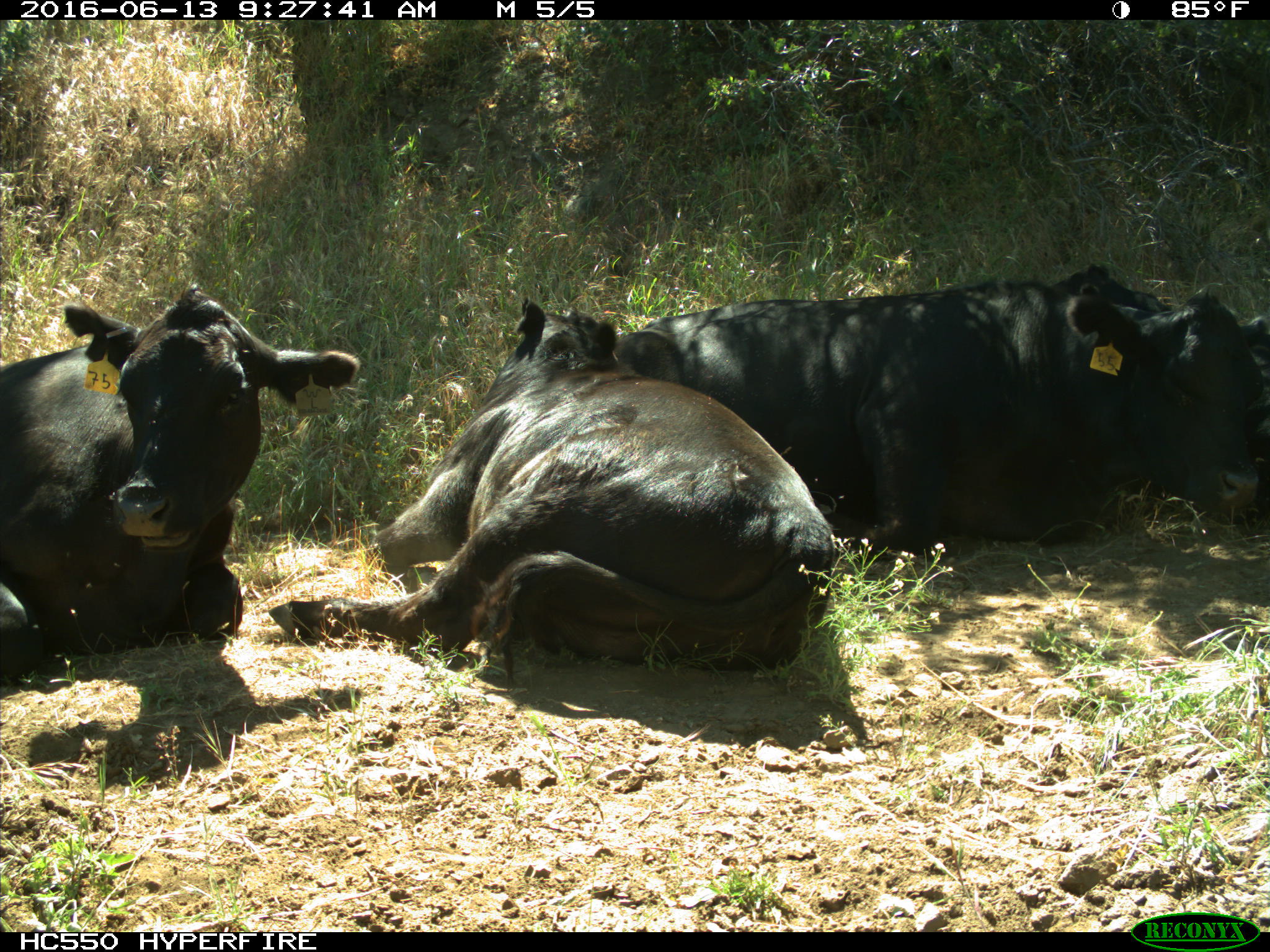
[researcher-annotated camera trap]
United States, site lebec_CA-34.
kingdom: Animalia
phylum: Chordata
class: Mammalia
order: Artiodactyla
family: Bovidae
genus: Bos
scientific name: Bos taurus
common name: domestic cow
Bos taurus (domestic cow).